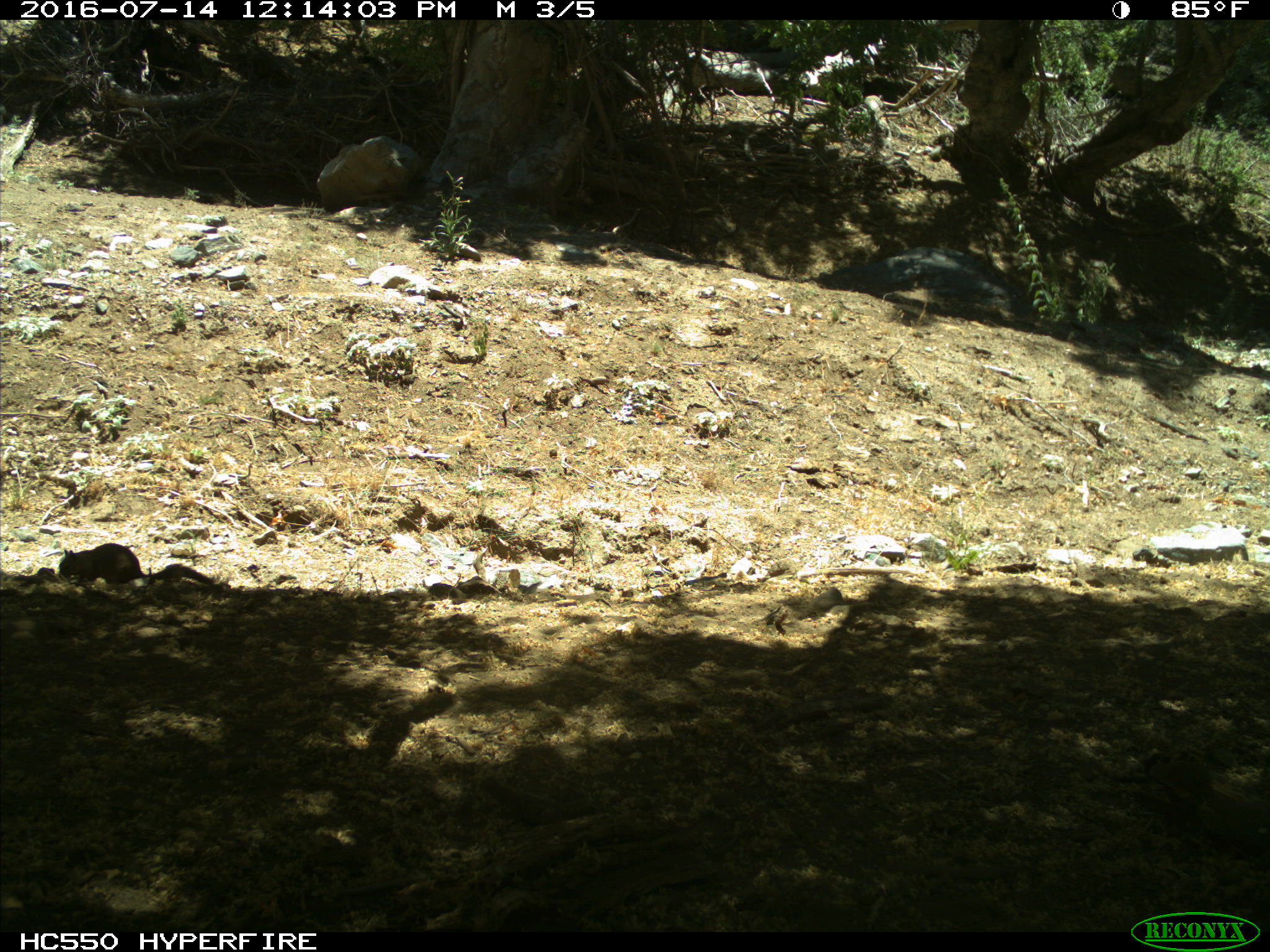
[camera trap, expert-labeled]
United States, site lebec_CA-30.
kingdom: Animalia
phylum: Chordata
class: Mammalia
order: Rodentia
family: Sciuridae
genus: Otospermophilus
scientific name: Otospermophilus beecheyi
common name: california ground squirrel